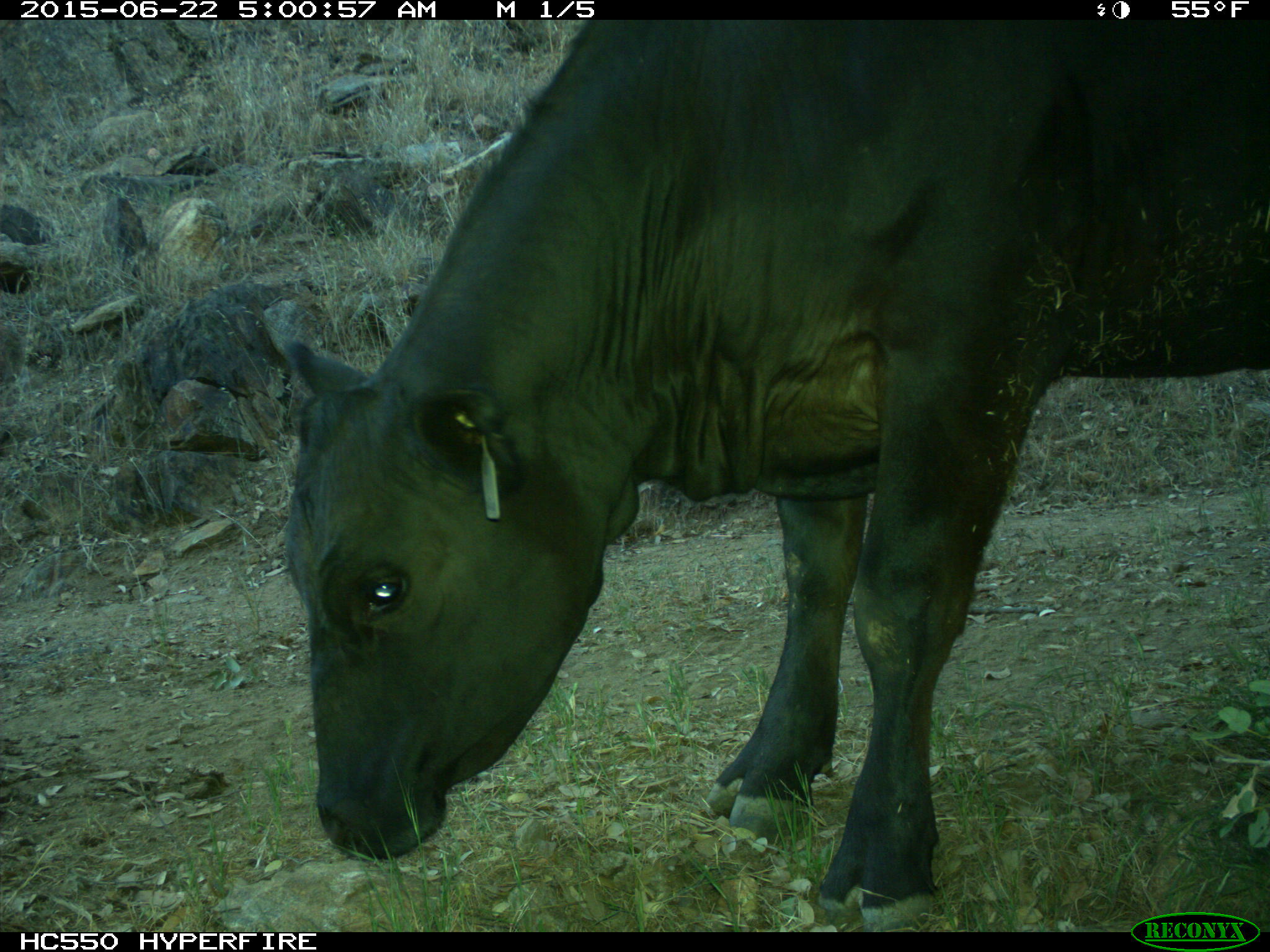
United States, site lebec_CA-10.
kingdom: Animalia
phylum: Chordata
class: Mammalia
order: Artiodactyla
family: Bovidae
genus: Bos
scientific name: Bos taurus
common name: domestic cow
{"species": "Bos taurus (domestic cow)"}